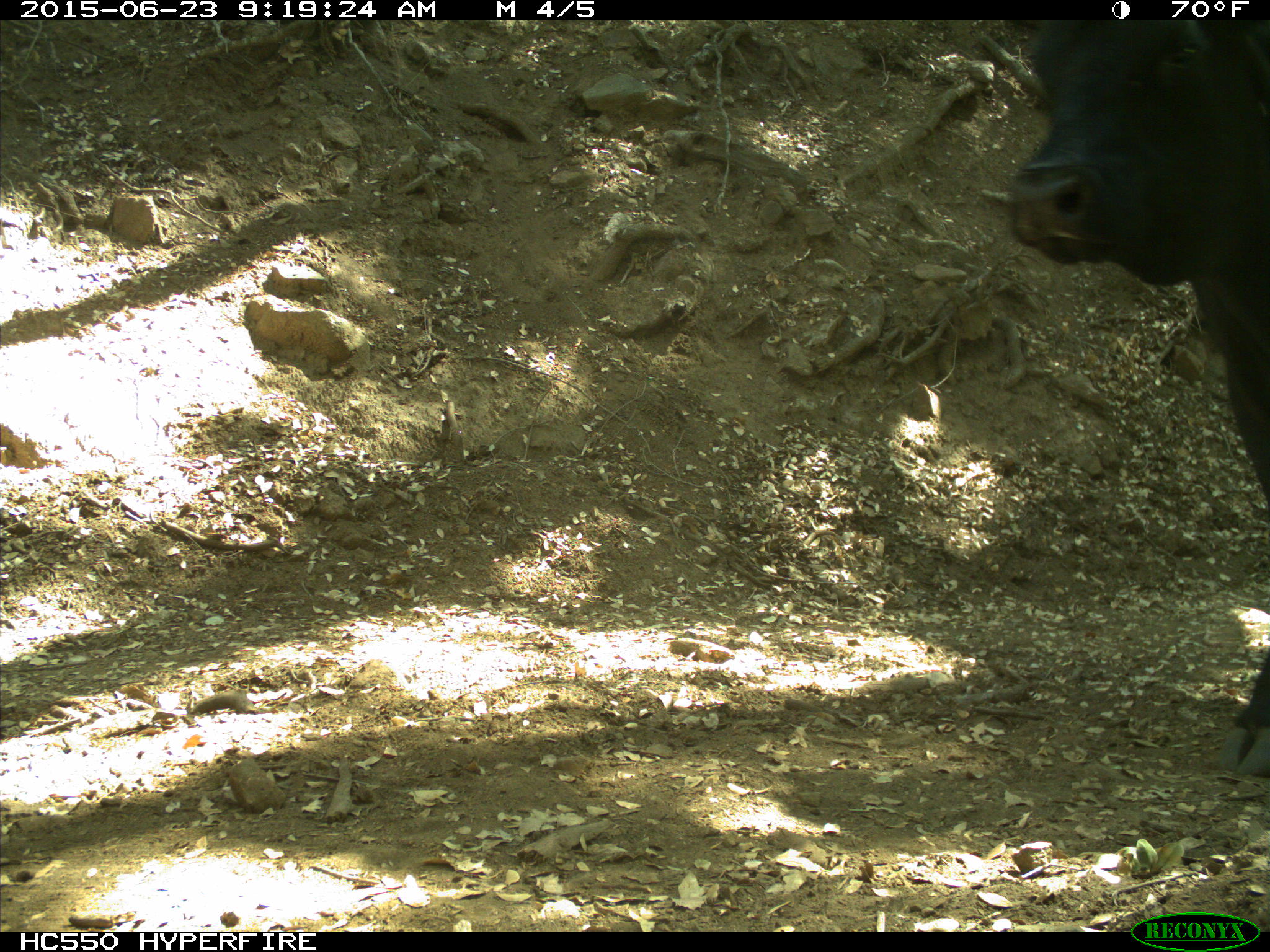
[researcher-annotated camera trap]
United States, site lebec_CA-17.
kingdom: Animalia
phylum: Chordata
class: Mammalia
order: Artiodactyla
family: Bovidae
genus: Bos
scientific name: Bos taurus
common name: domestic cow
Bos taurus (domestic cow).